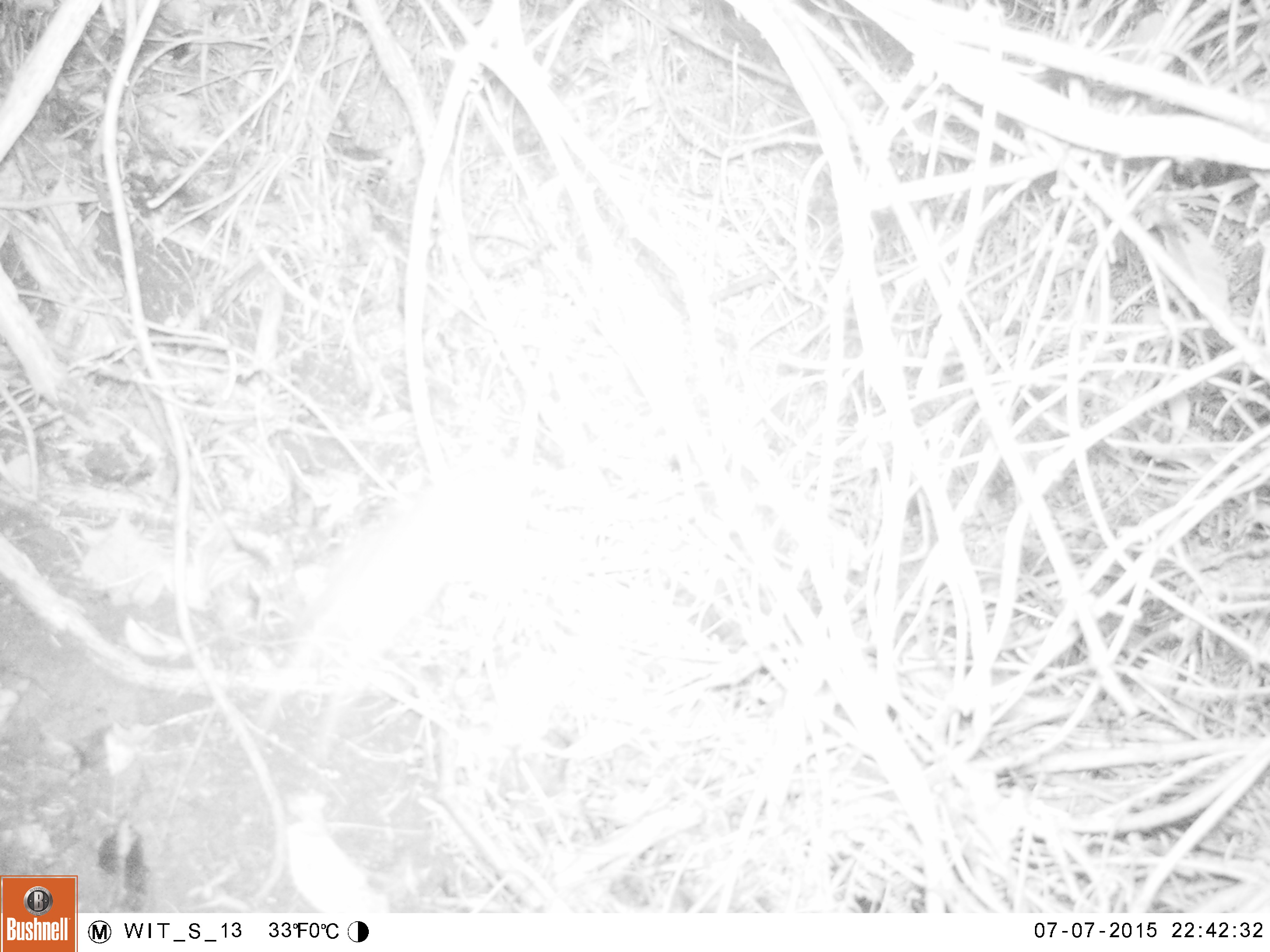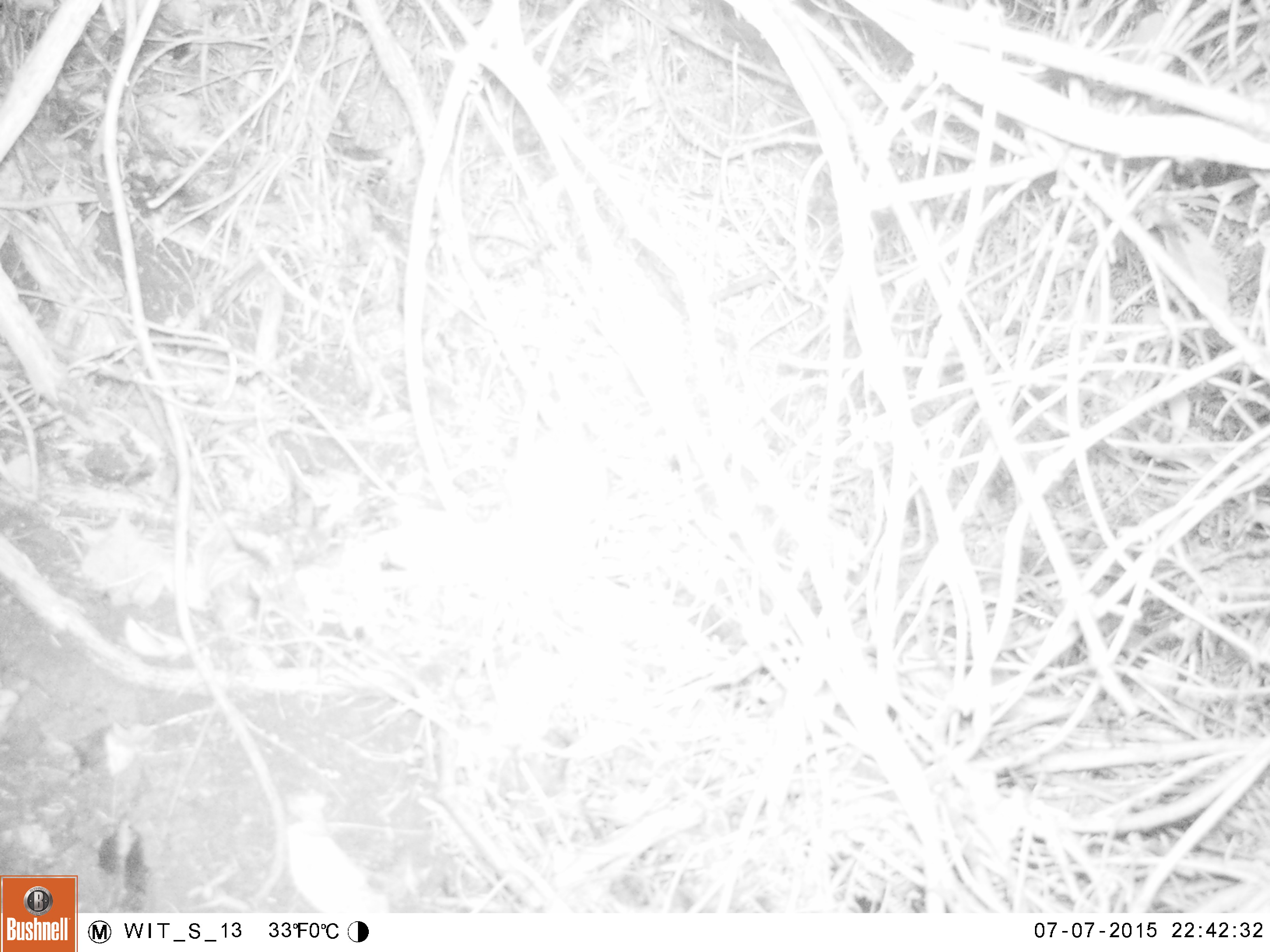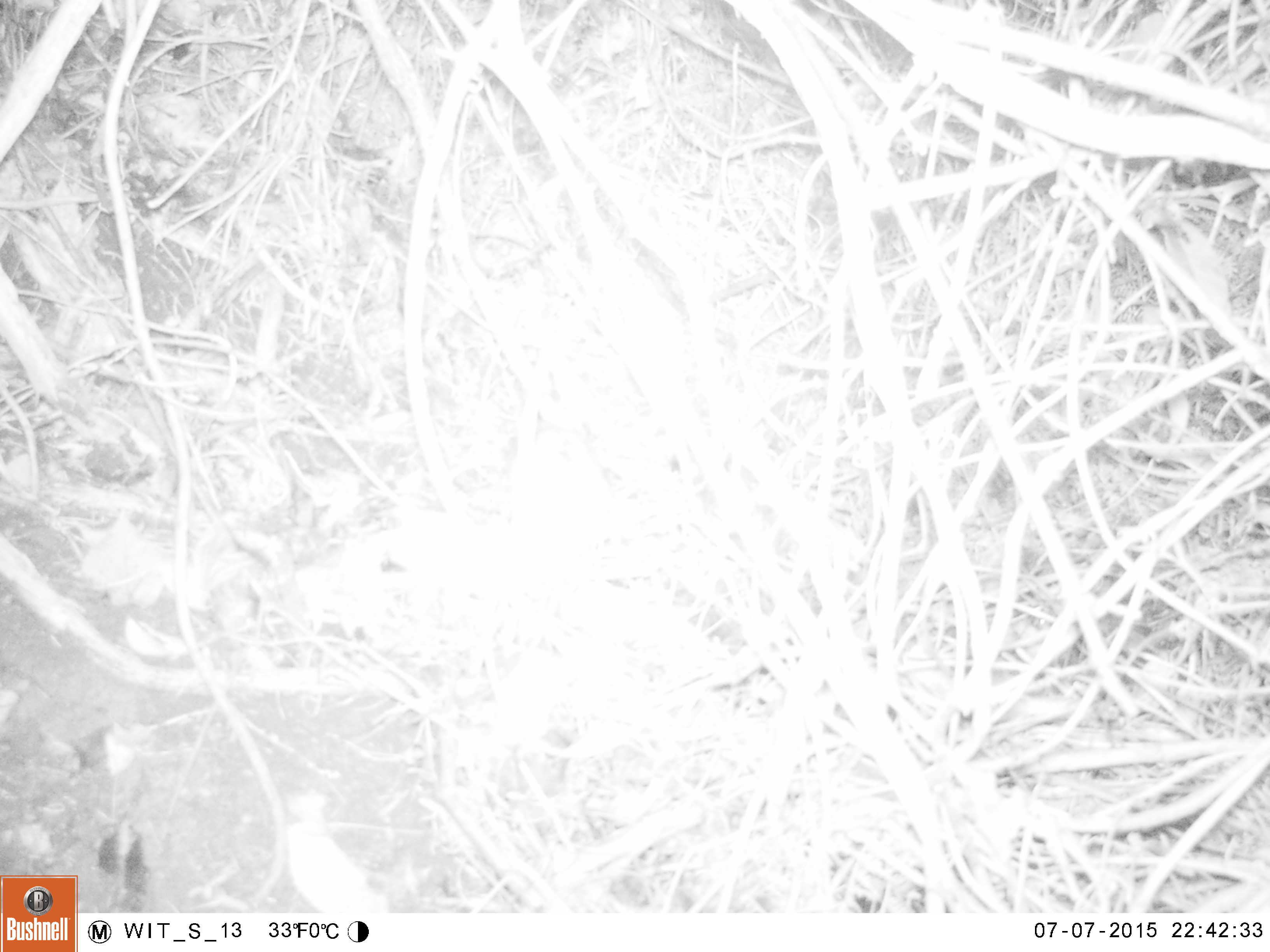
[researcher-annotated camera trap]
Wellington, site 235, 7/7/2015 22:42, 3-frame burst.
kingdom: Animalia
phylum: Chordata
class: Mammalia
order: Rodentia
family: Muridae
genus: Rattus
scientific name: Rattus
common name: rat